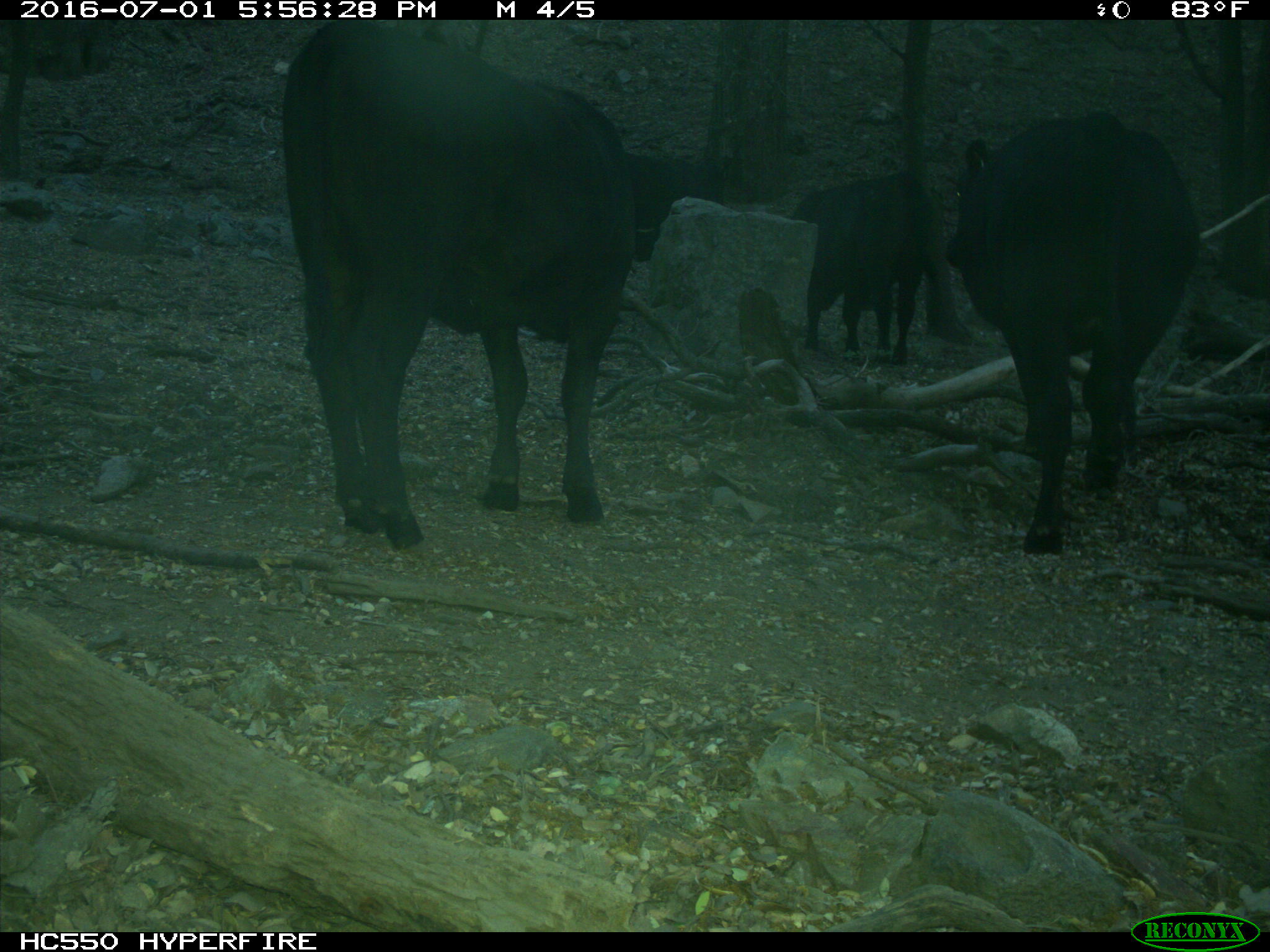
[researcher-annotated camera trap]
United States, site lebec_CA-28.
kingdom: Animalia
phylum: Chordata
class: Mammalia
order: Artiodactyla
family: Bovidae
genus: Bos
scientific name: Bos taurus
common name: domestic cow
Bos taurus (domestic cow).